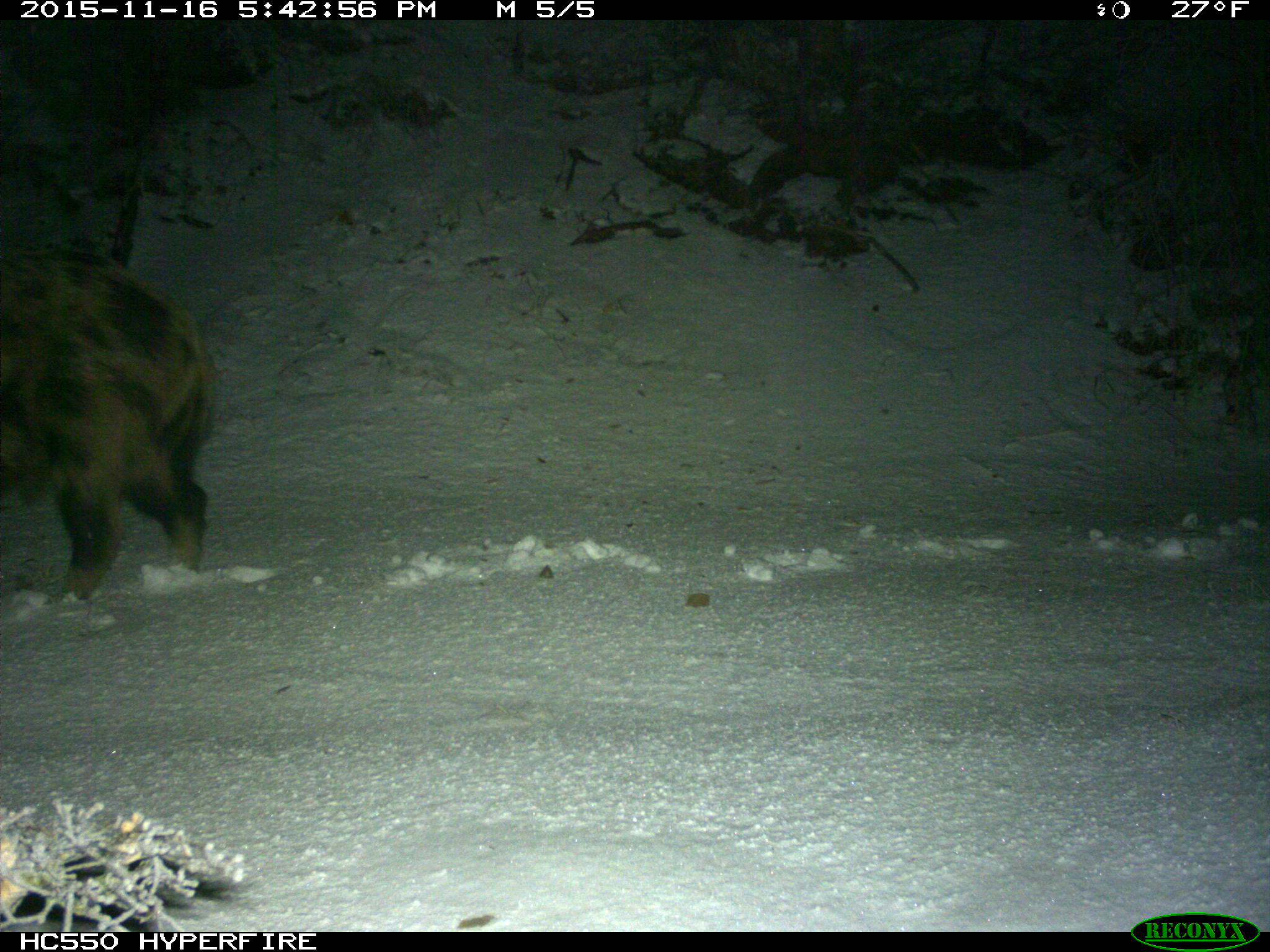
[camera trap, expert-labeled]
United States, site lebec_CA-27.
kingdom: Animalia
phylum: Chordata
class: Mammalia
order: Artiodactyla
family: Suidae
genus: Sus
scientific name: Sus scrofa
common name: wild boar